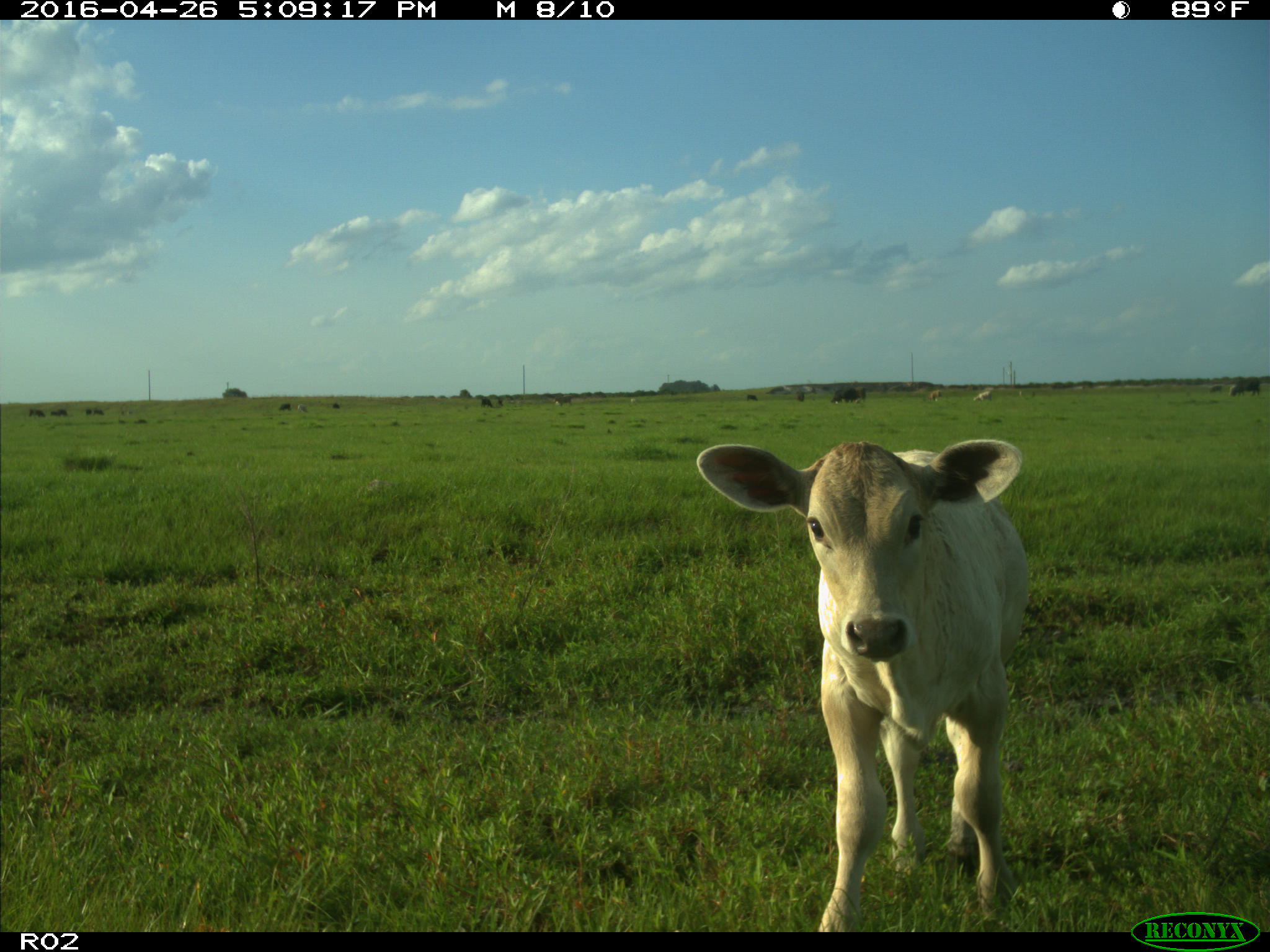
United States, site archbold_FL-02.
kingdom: Animalia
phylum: Chordata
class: Mammalia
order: Artiodactyla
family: Bovidae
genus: Bos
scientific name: Bos taurus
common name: domestic cow